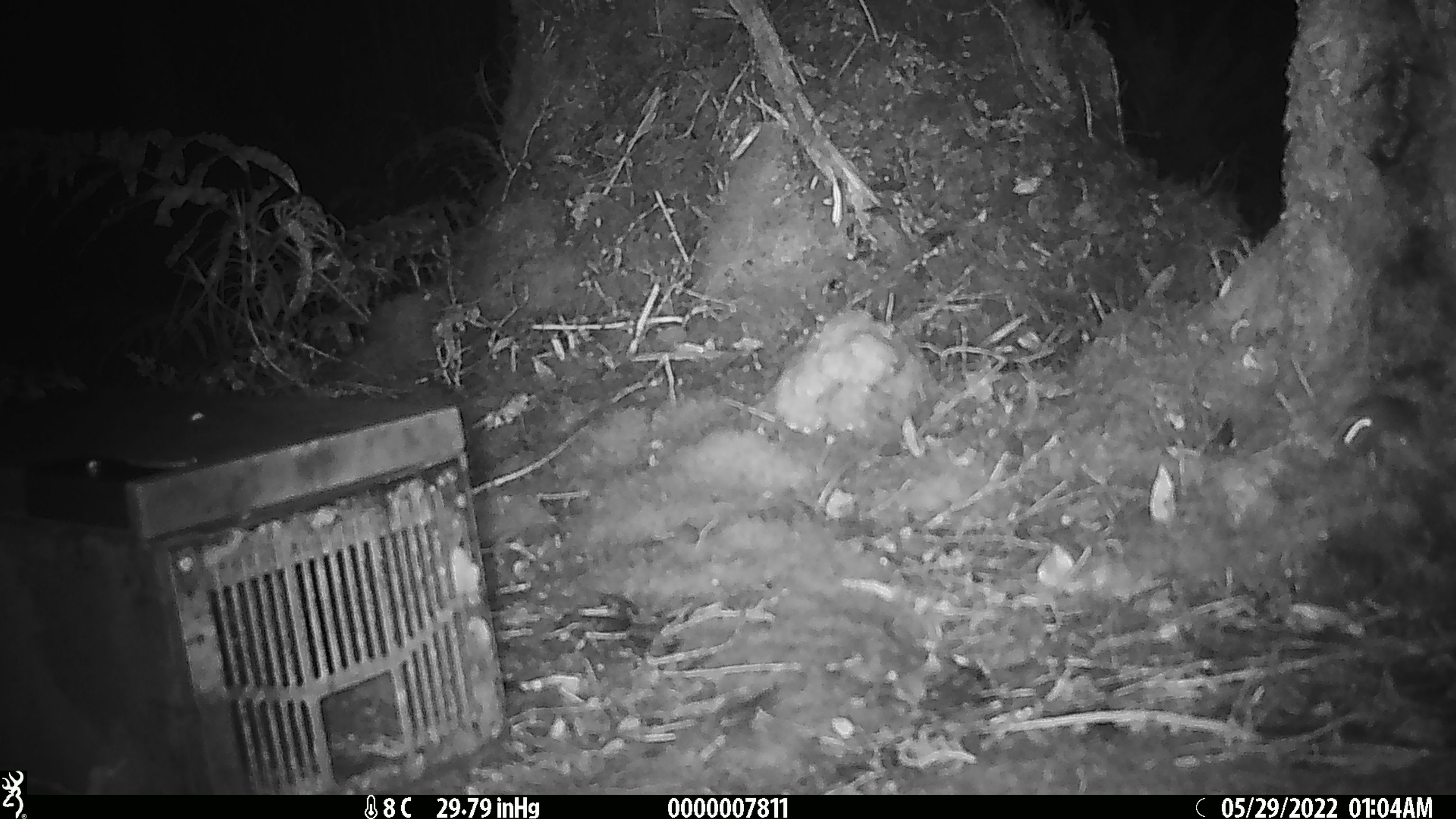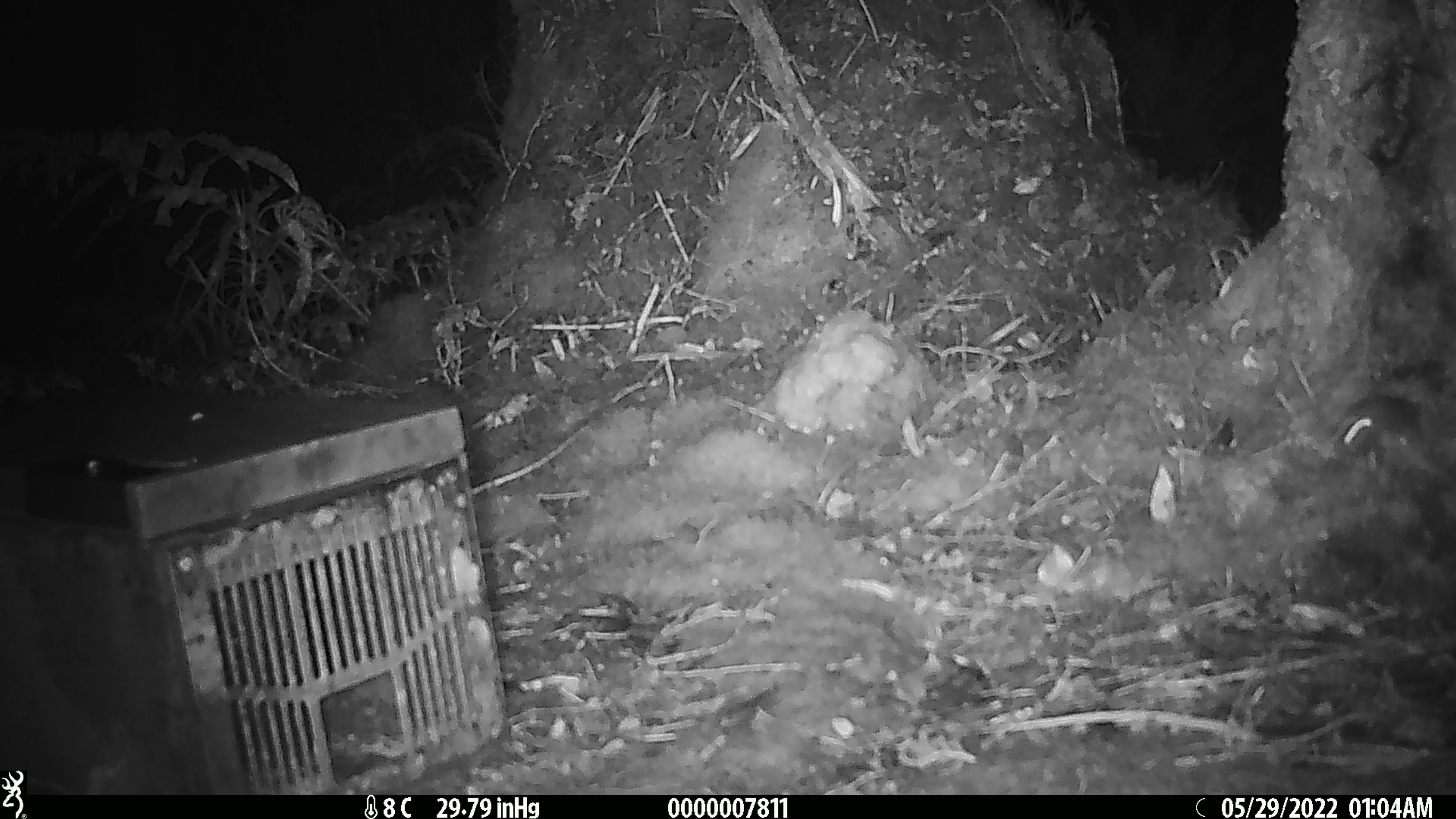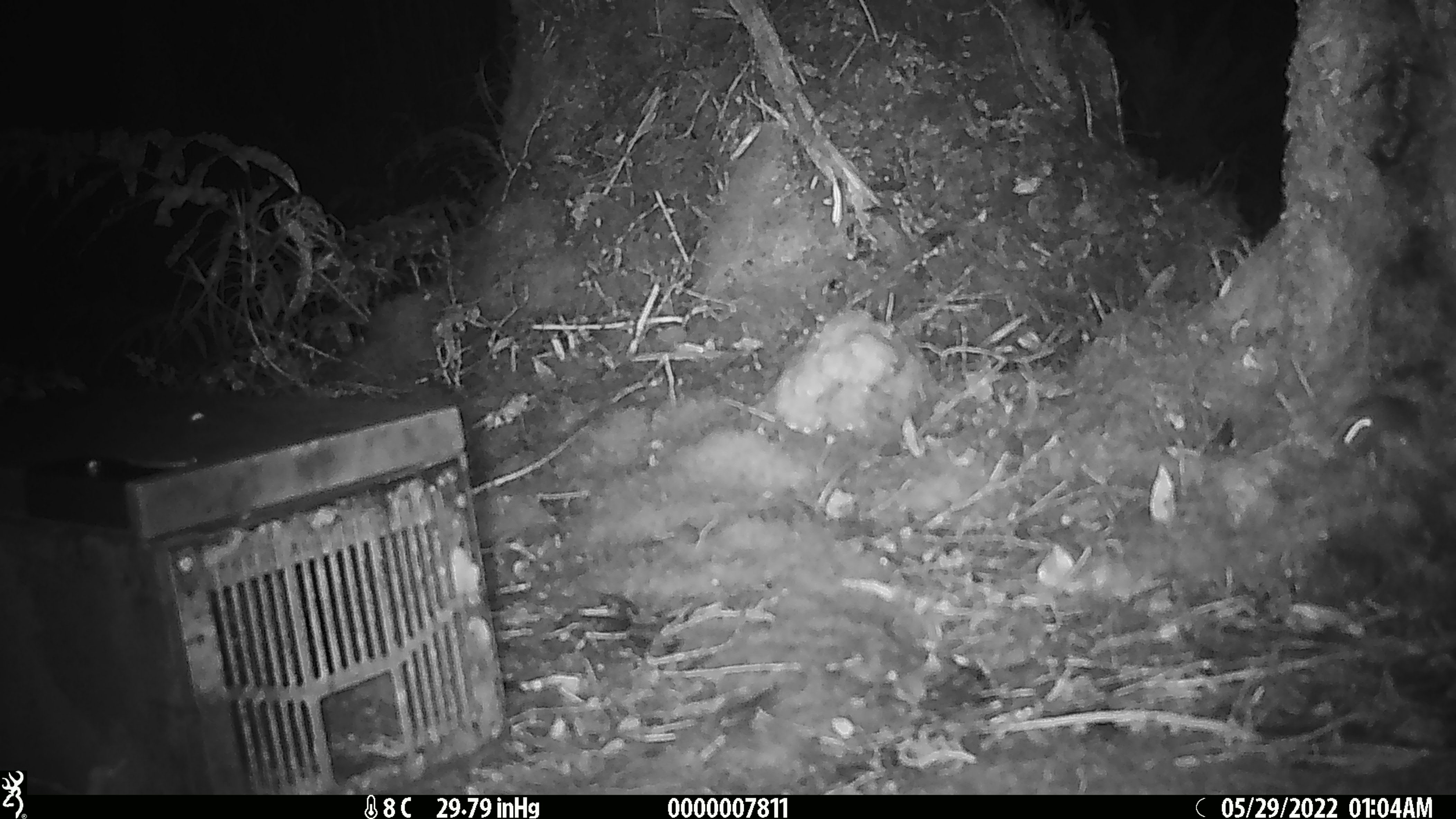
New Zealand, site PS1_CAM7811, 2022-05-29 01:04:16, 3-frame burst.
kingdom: Animalia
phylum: Chordata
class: Mammalia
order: Rodentia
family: Muridae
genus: Mus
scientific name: Mus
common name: mouse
Mouse (Mus).